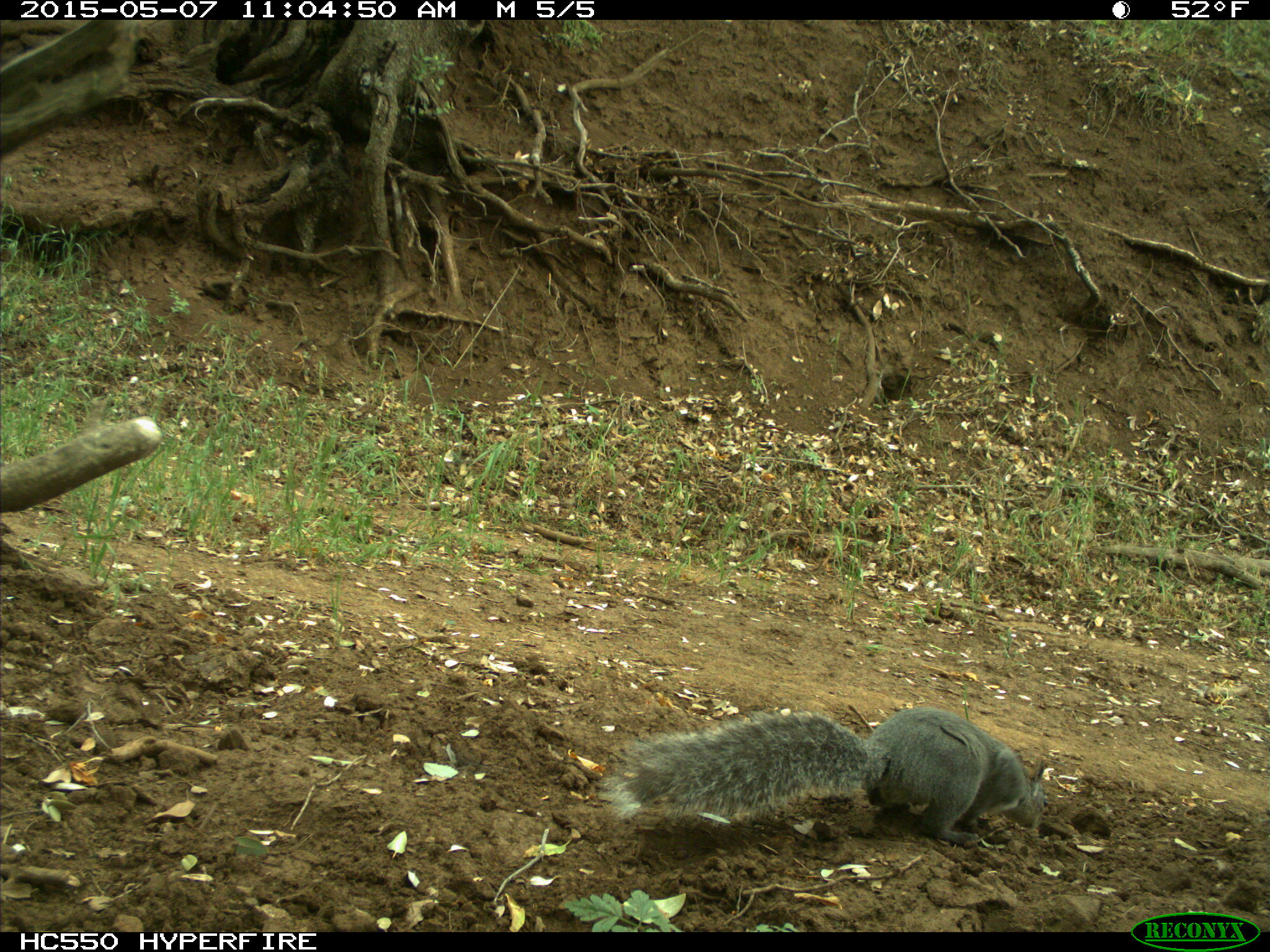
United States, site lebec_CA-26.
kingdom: Animalia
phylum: Chordata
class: Mammalia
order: Rodentia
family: Sciuridae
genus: Sciurus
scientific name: Sciurus carolinensis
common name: eastern gray squirrel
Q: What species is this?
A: Sciurus carolinensis (eastern gray squirrel).